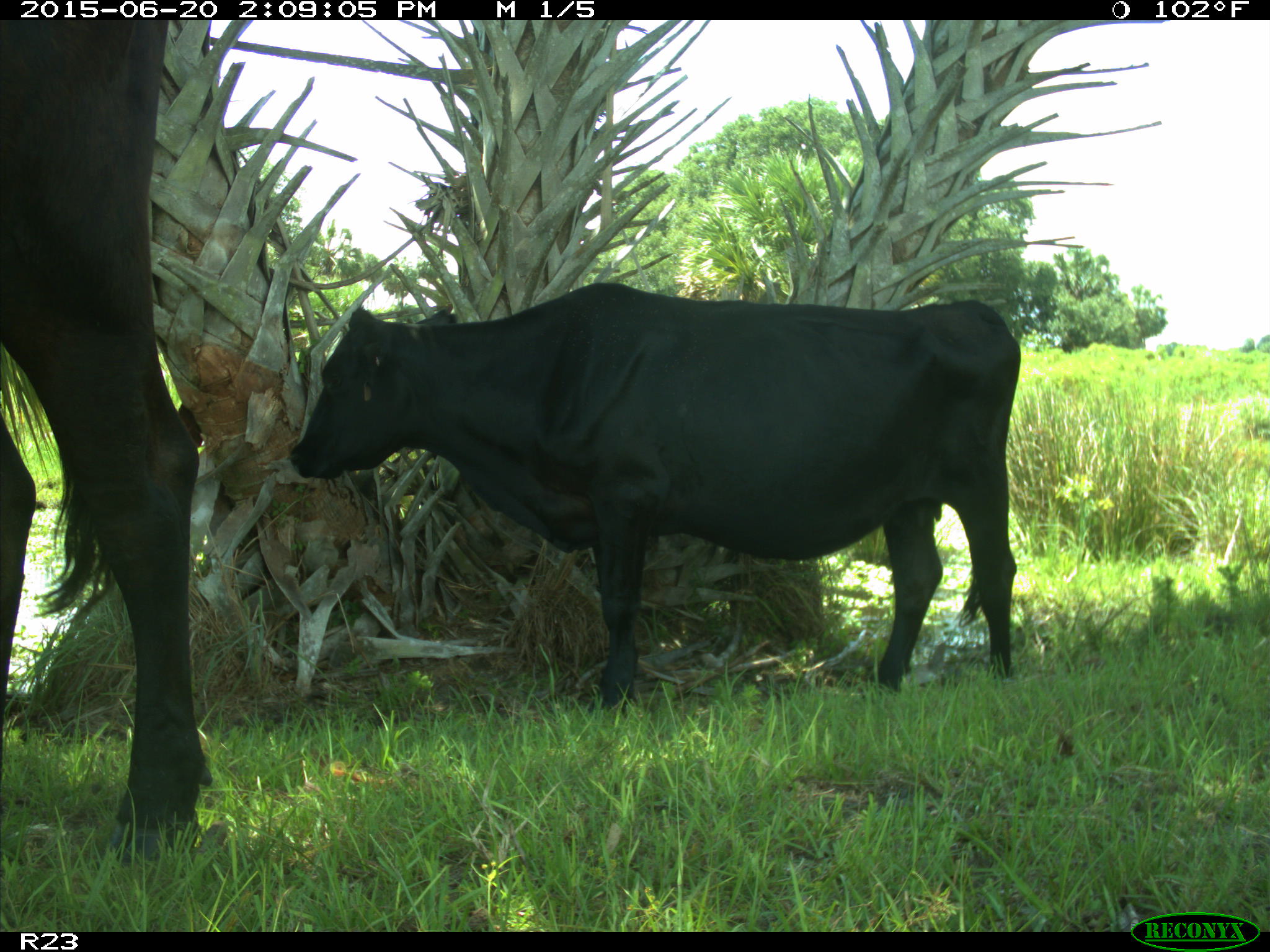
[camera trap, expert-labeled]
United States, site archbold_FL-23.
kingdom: Animalia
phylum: Chordata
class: Mammalia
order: Artiodactyla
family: Bovidae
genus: Bos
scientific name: Bos taurus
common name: domestic cow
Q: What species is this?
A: Bos taurus (domestic cow).